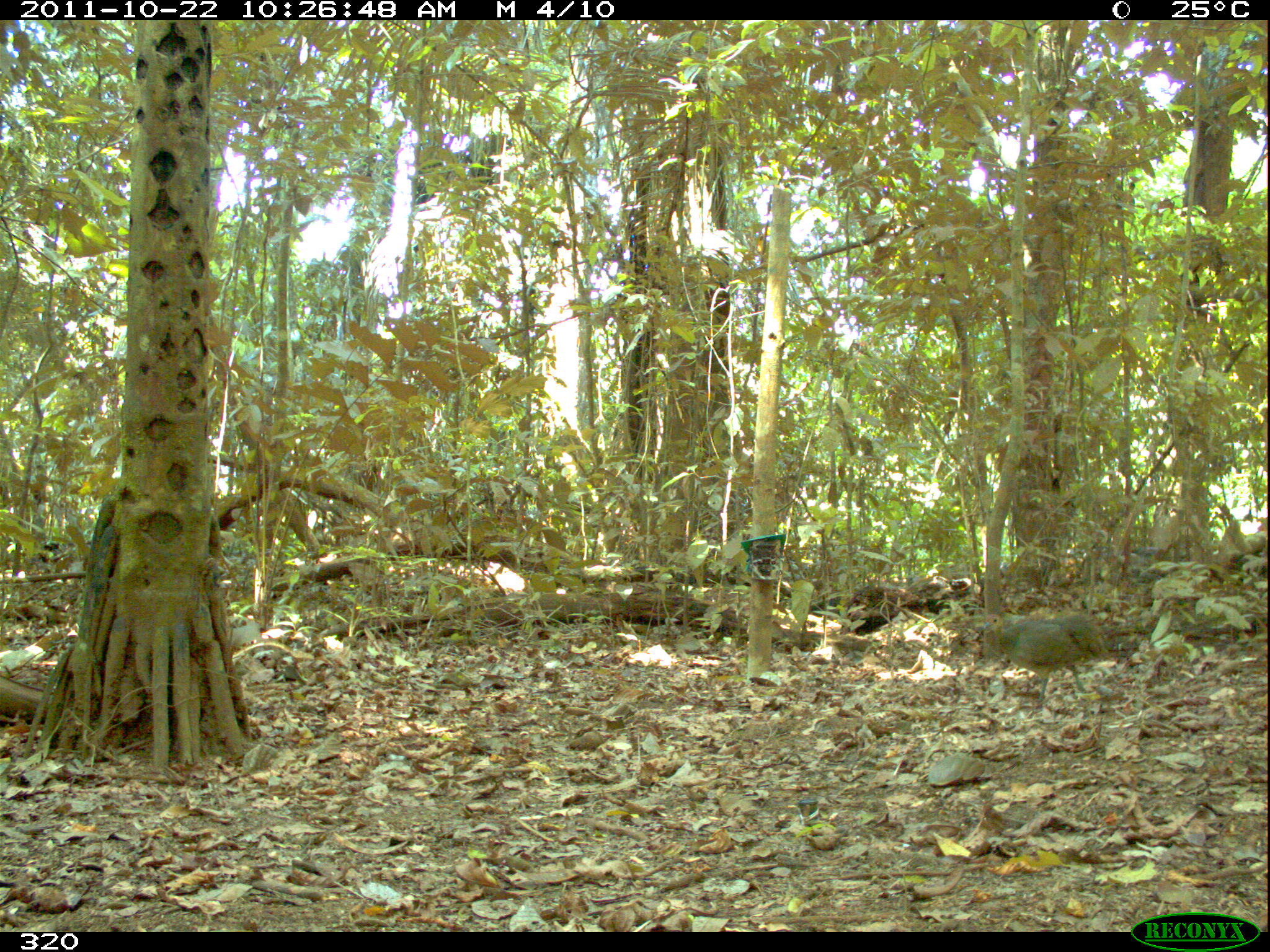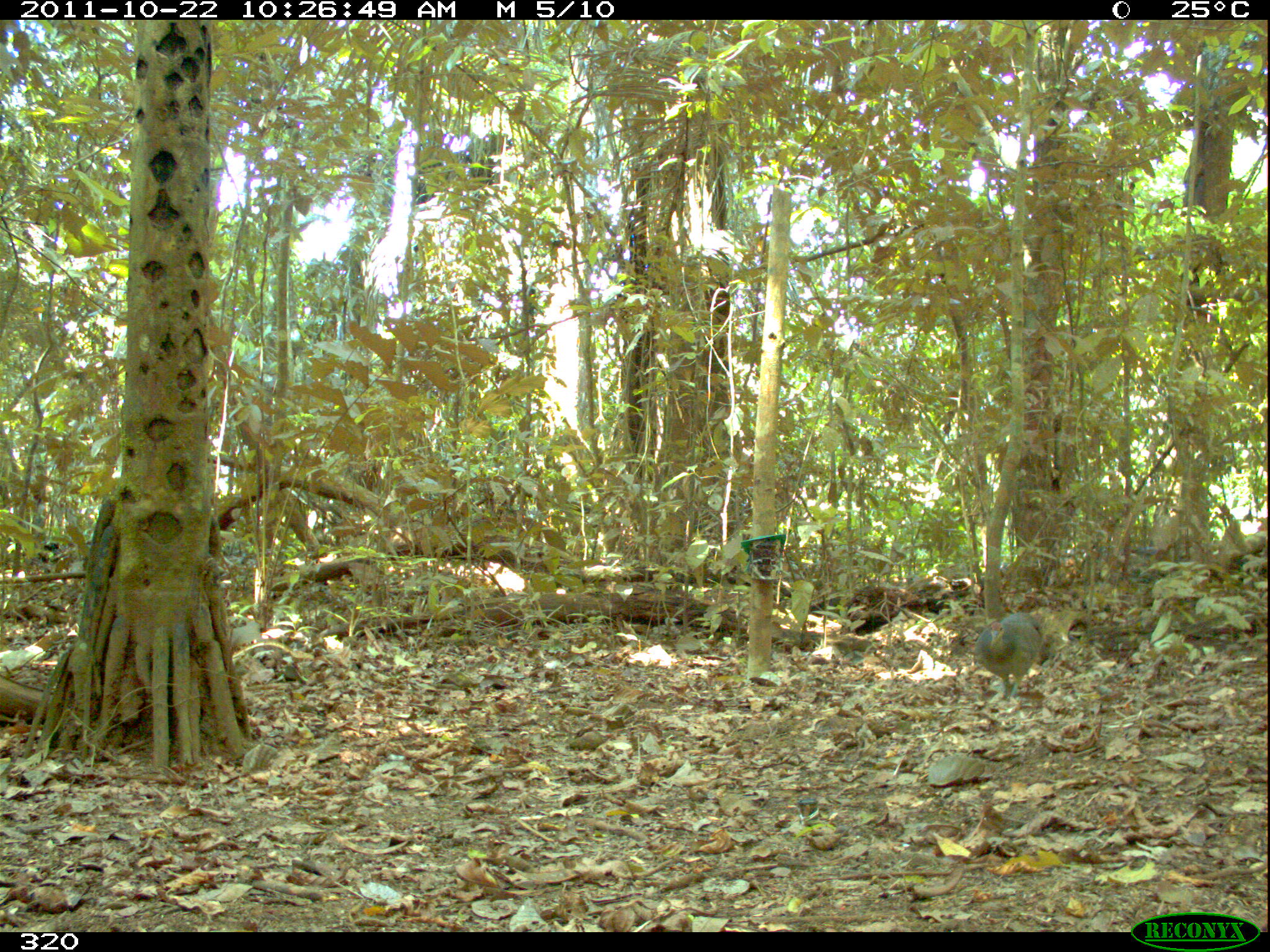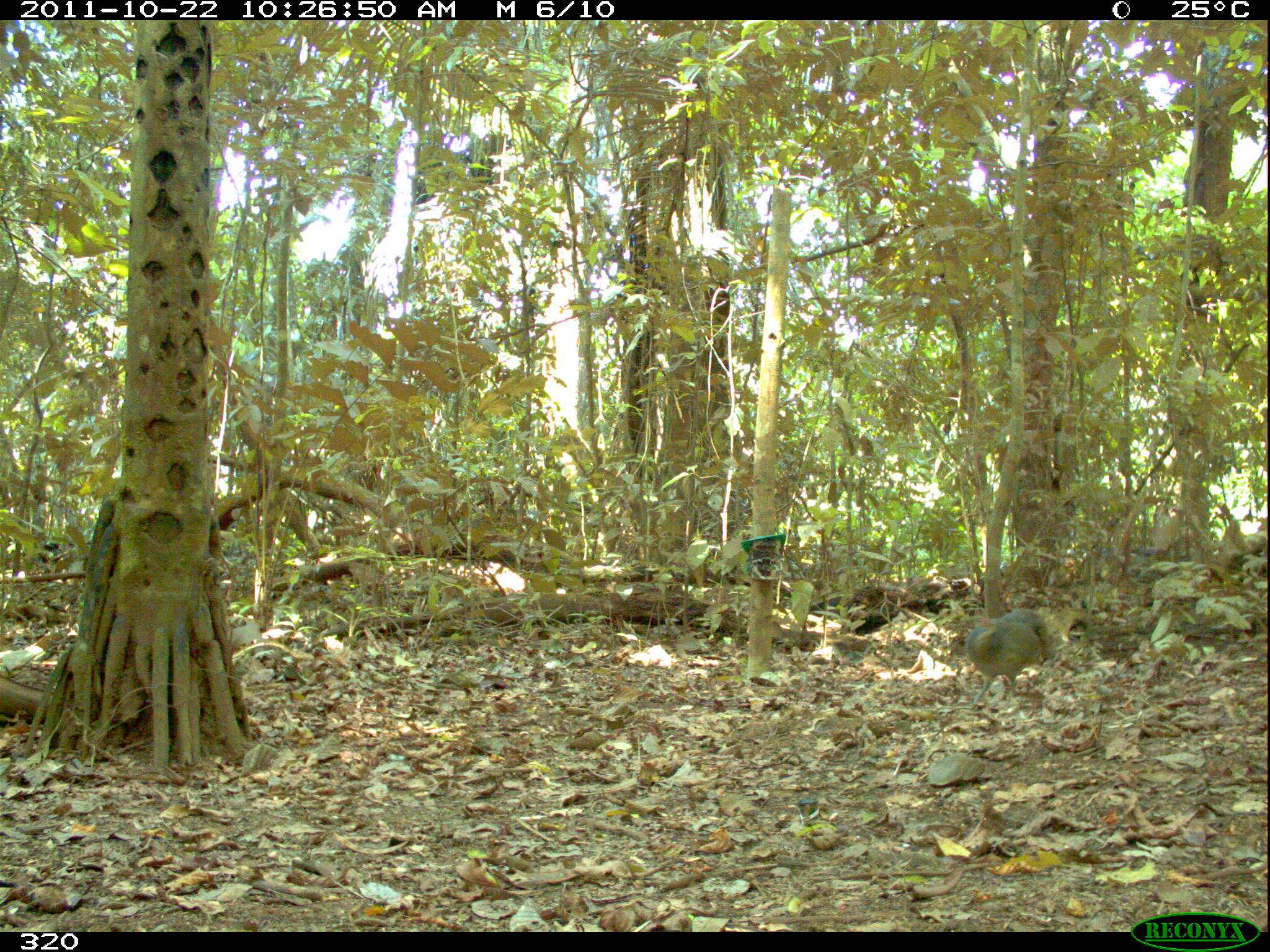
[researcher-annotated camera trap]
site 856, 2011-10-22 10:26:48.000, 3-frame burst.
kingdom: Animalia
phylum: Chordata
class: Aves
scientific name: Aves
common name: bird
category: unknown bird